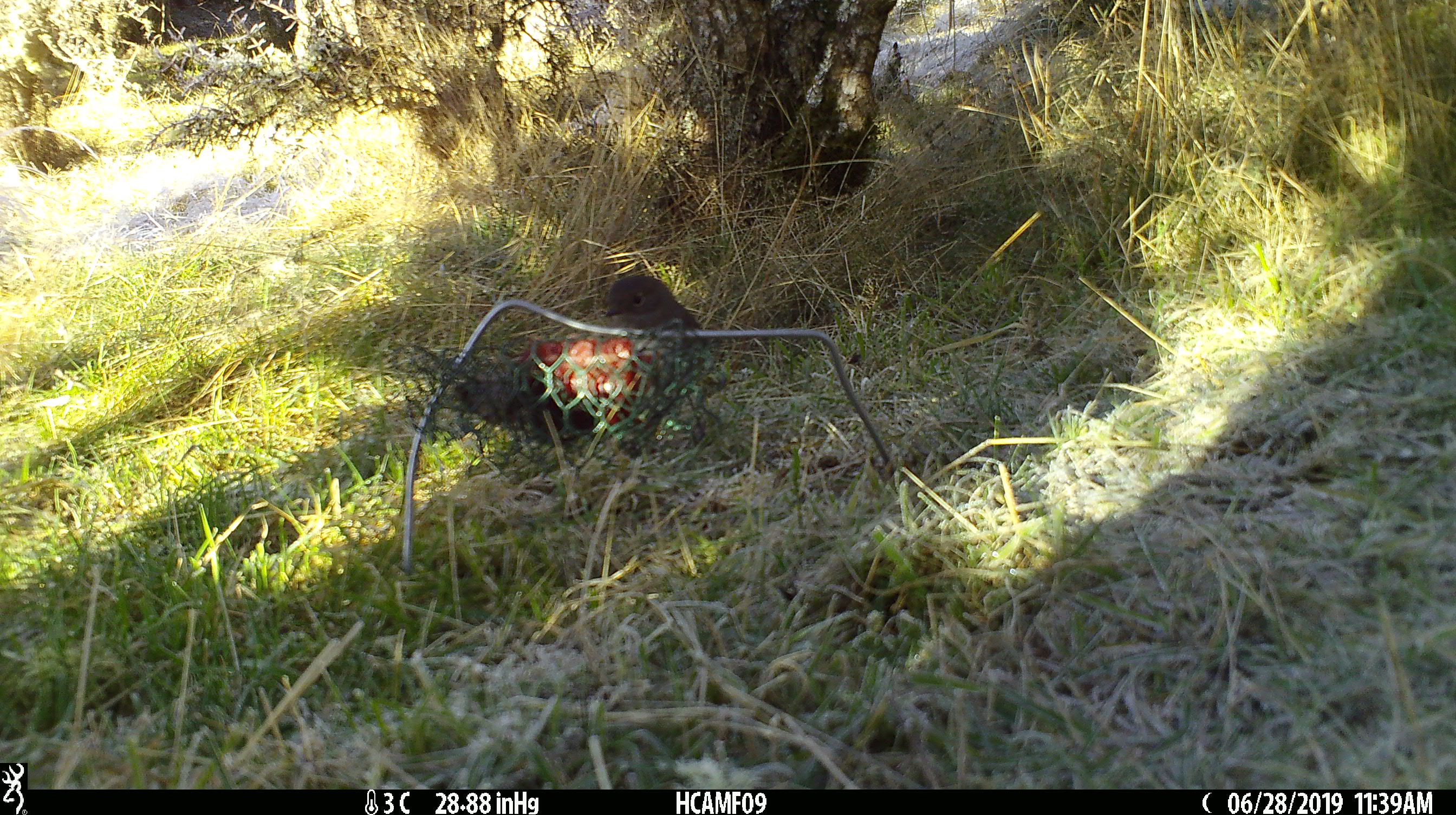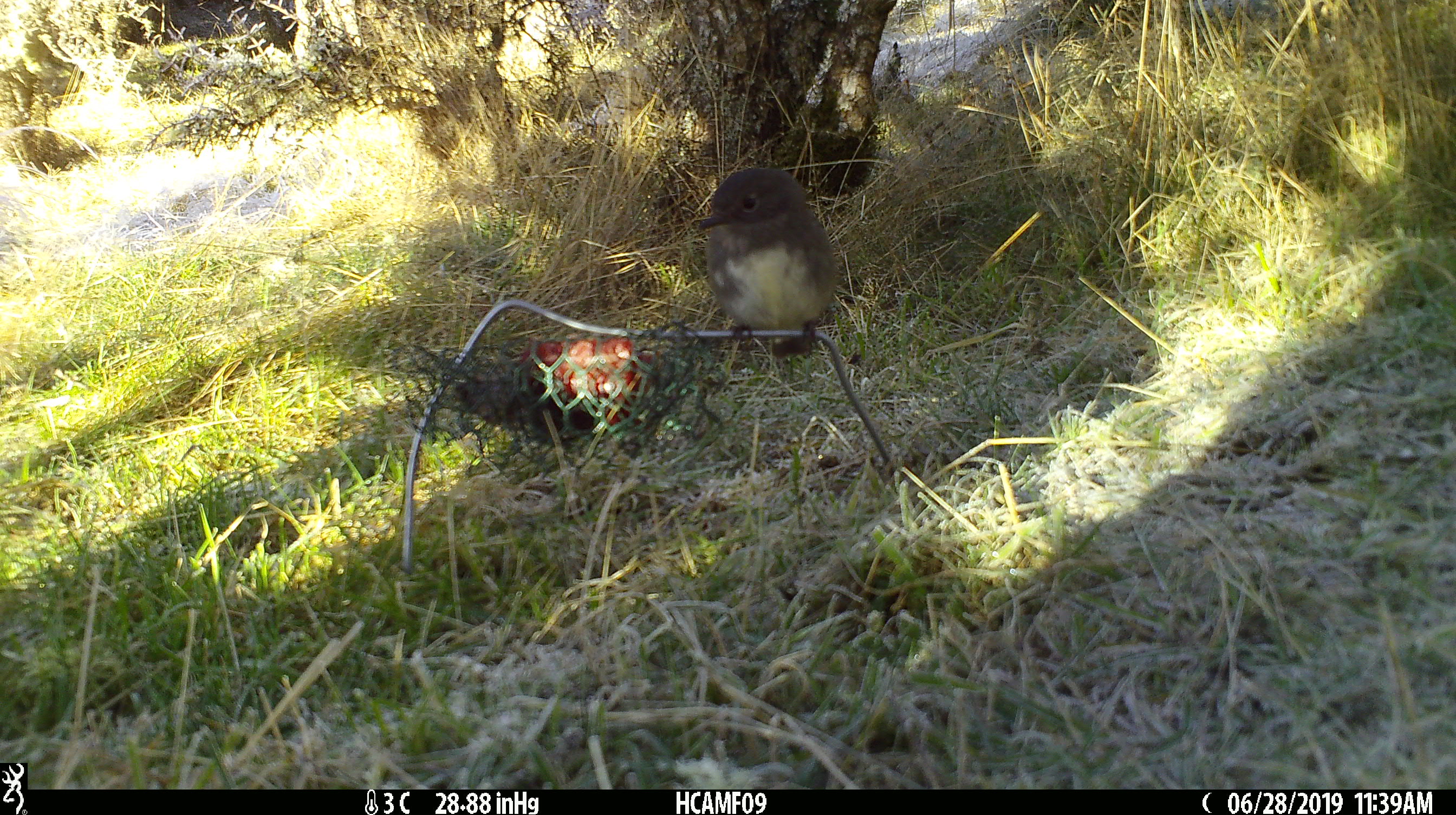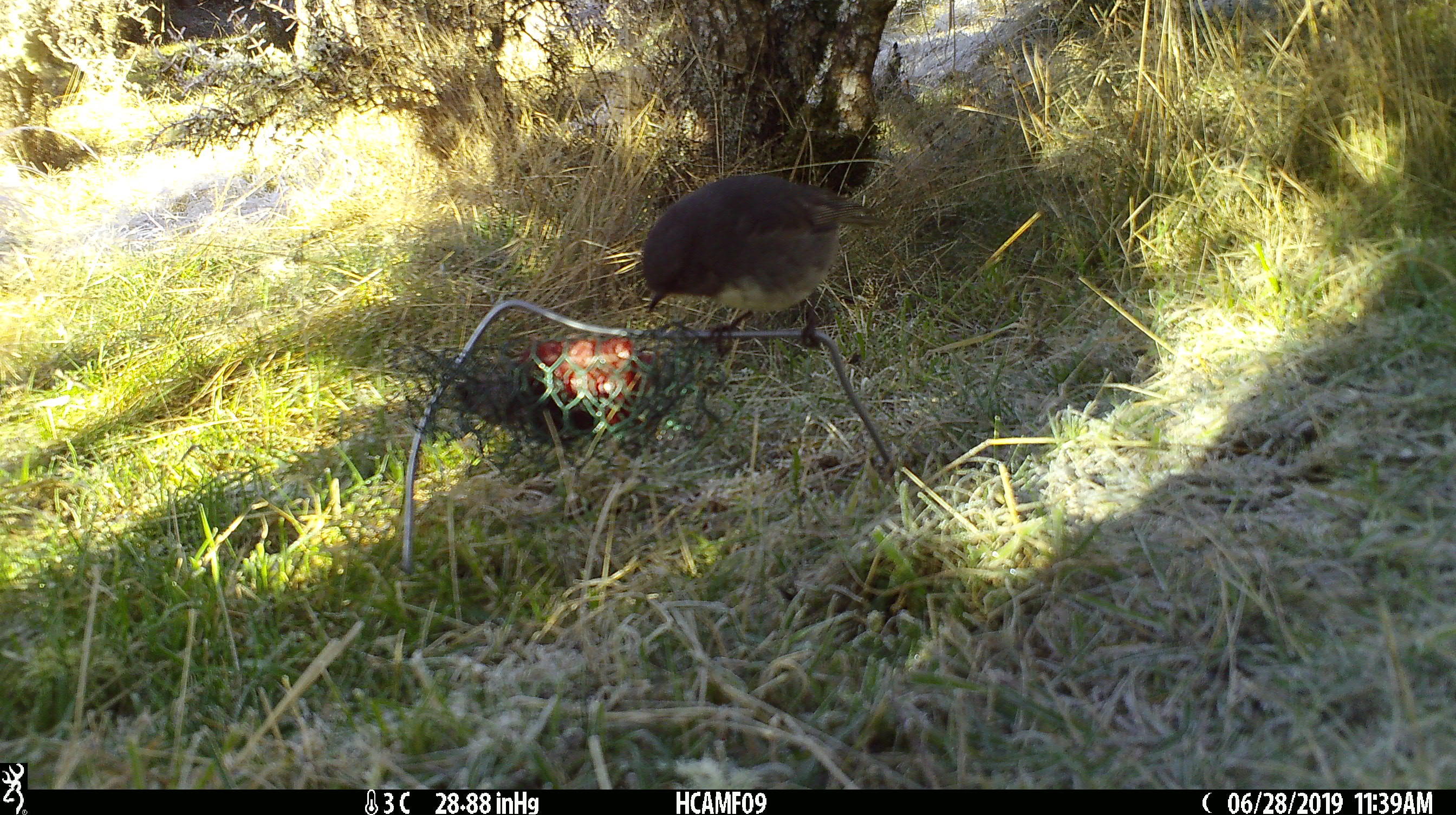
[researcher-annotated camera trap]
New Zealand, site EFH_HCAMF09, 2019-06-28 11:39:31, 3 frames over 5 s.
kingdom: Animalia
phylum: Chordata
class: Aves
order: Passeriformes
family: Petroicidae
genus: Petroica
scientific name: Petroica australis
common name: new zealand robin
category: robin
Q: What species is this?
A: Robin (new zealand robin) (Petroica australis).